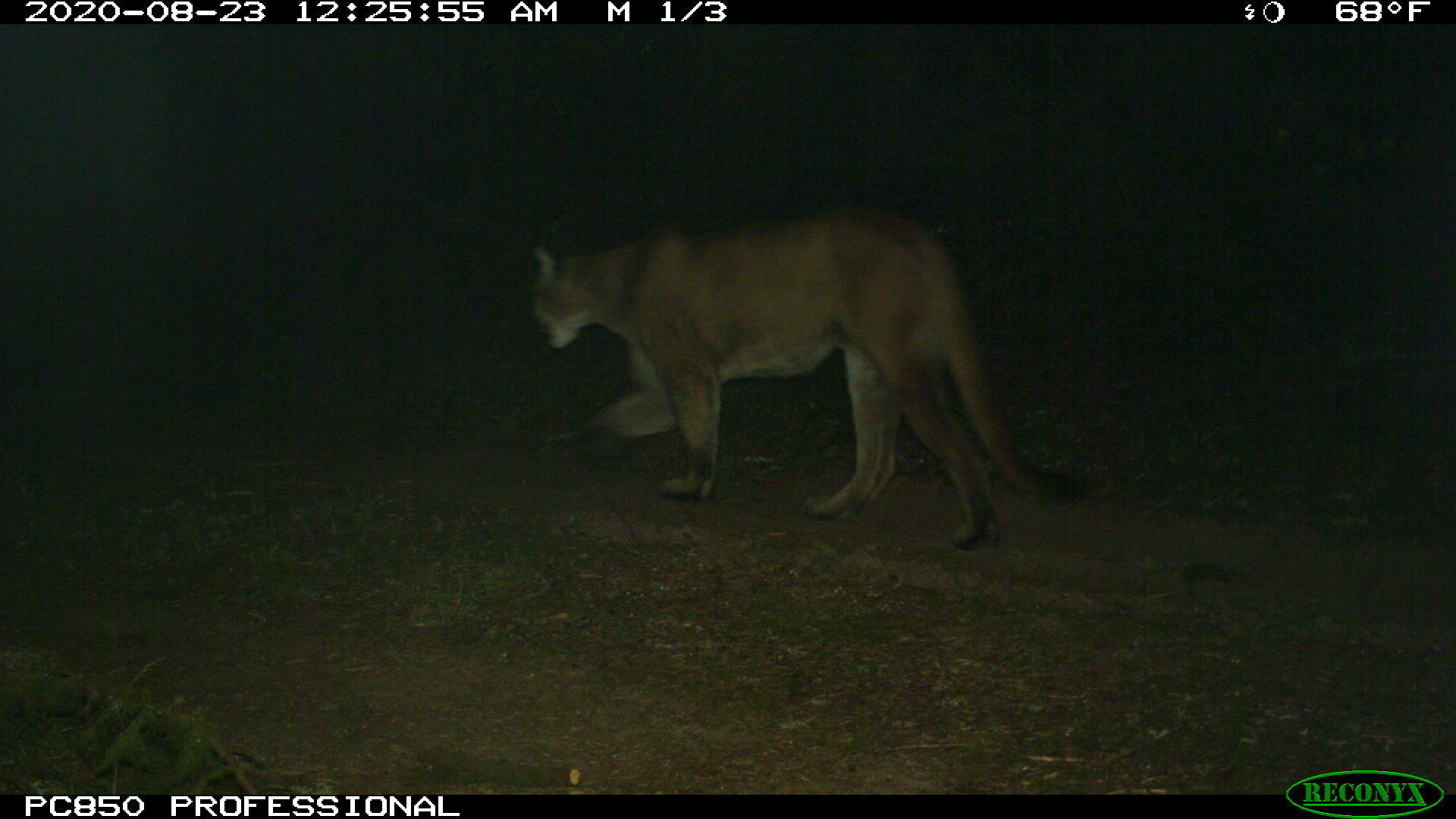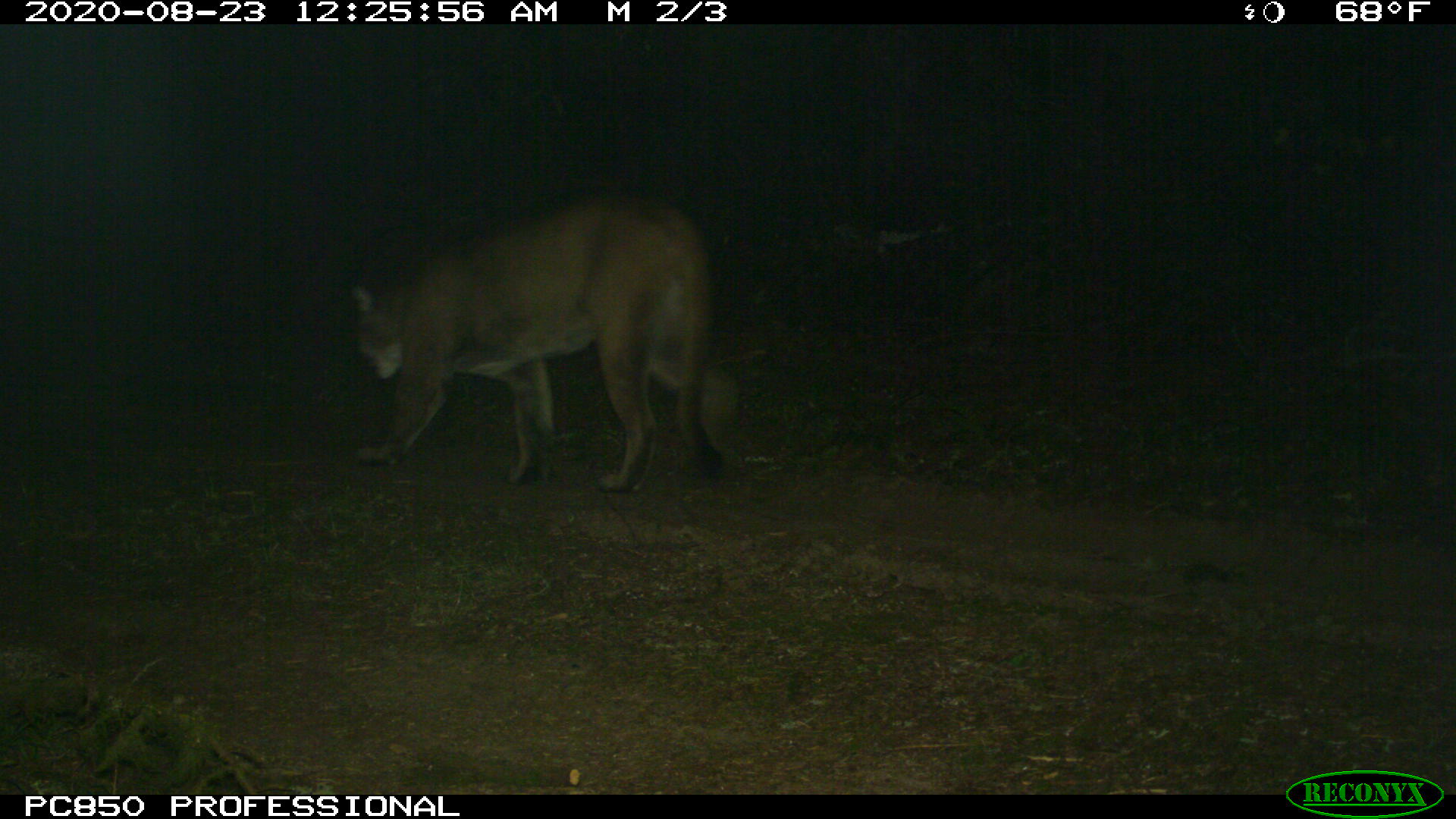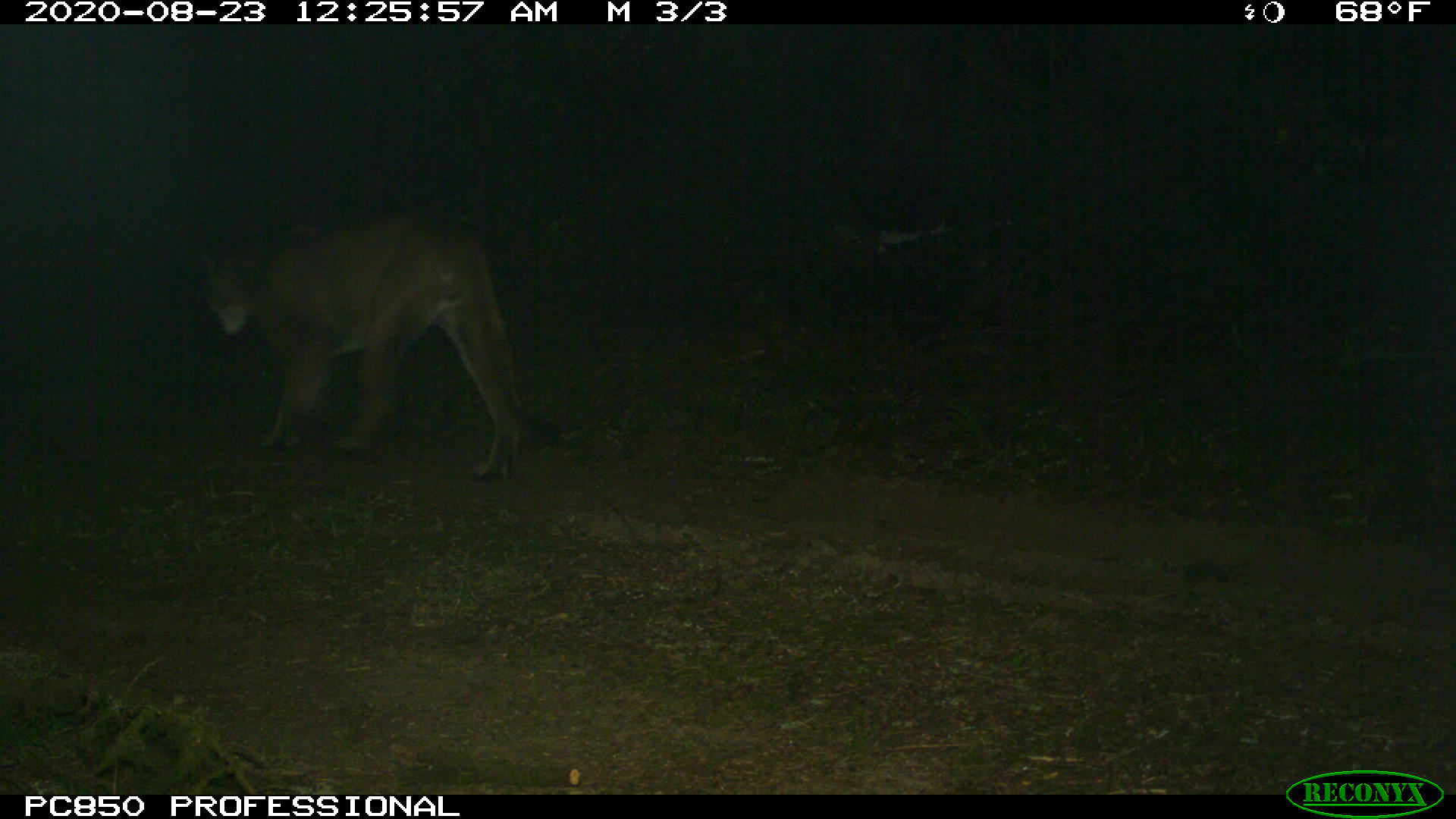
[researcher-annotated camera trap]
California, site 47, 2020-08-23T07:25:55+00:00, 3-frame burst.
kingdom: Animalia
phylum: Chordata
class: Mammalia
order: Carnivora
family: Felidae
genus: Puma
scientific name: Puma concolor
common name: puma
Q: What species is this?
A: Puma (Puma concolor).